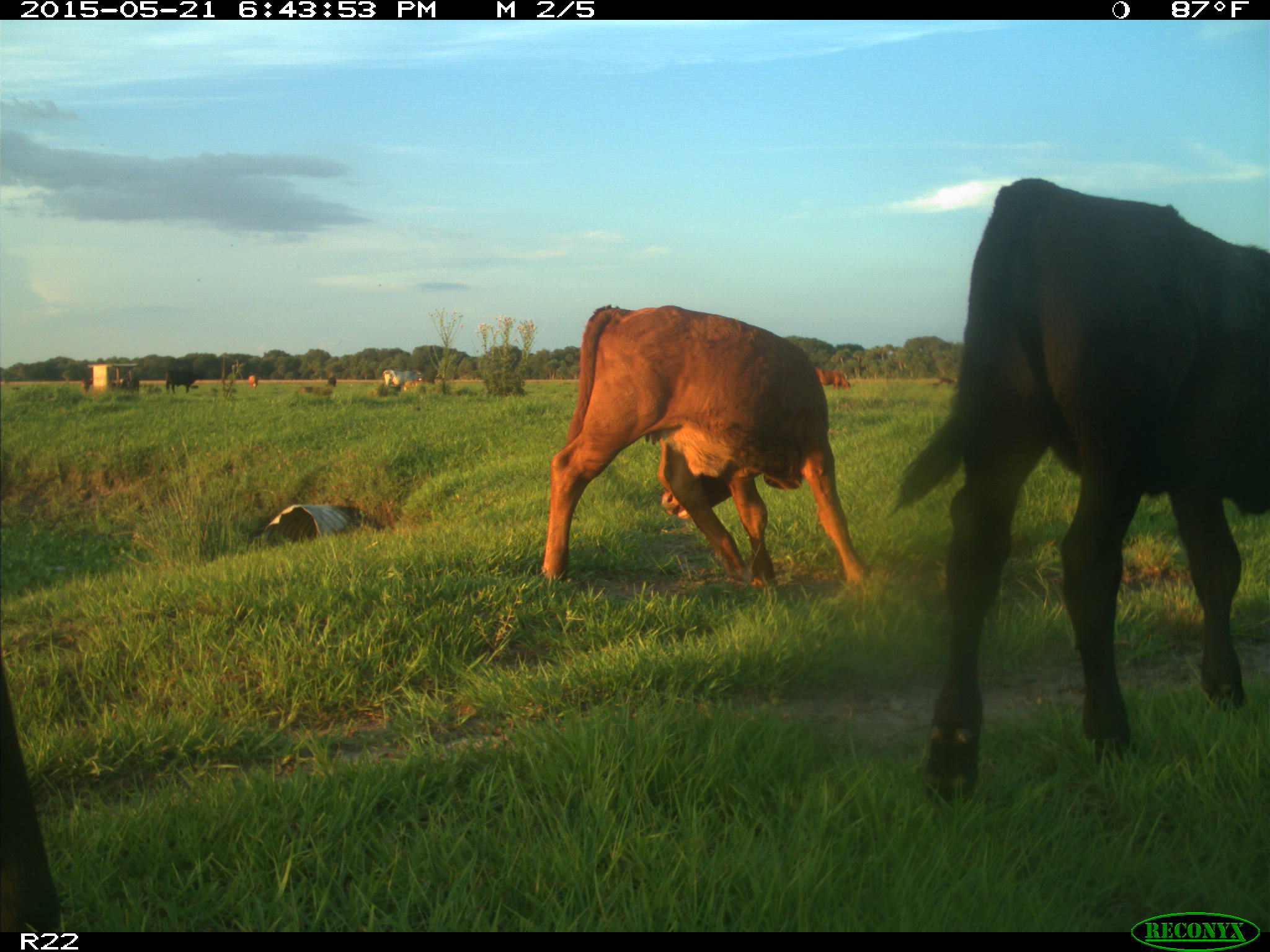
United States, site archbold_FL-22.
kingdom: Animalia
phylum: Chordata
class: Mammalia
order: Artiodactyla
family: Bovidae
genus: Bos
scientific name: Bos taurus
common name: domestic cow